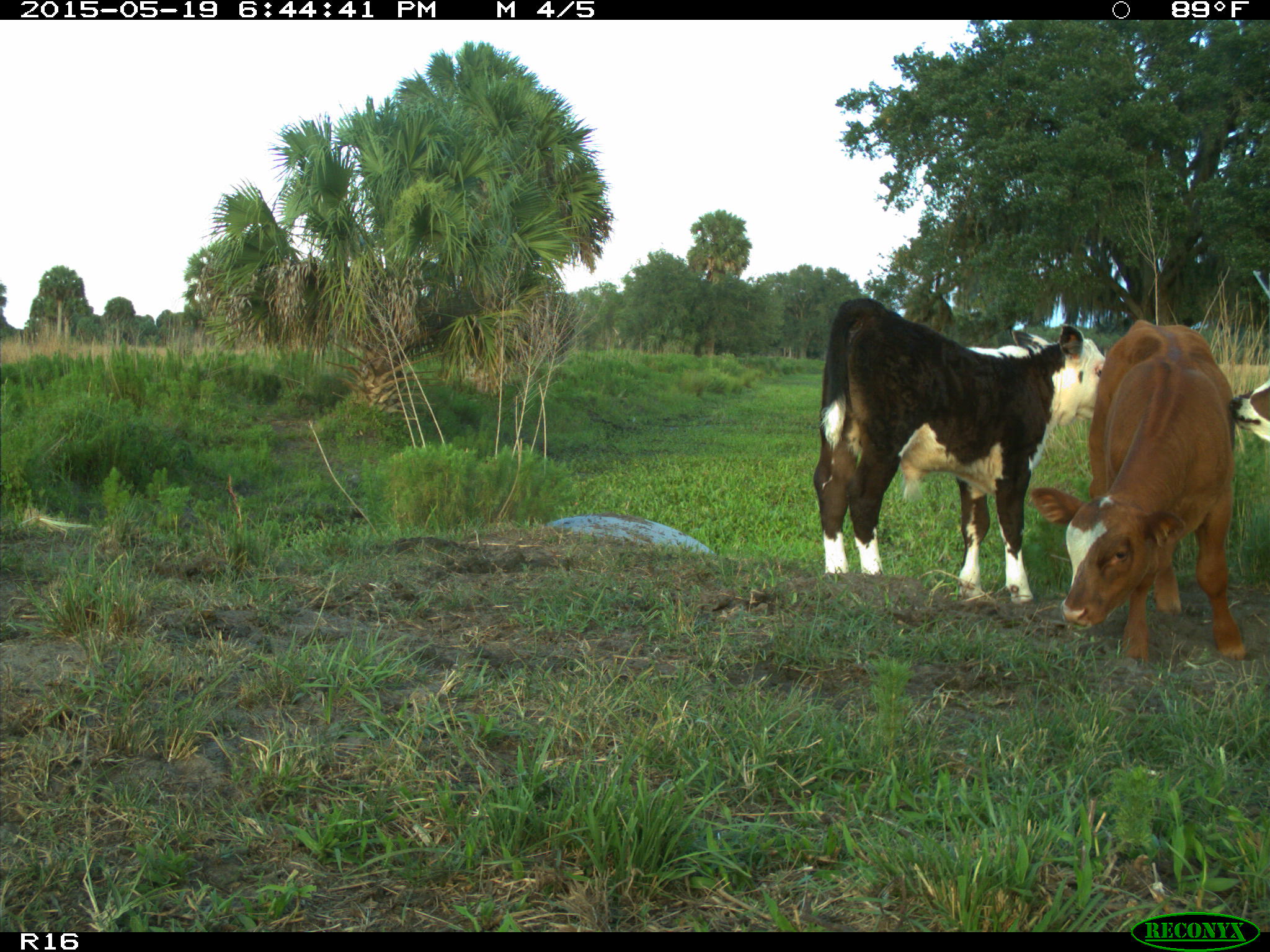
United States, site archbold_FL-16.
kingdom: Animalia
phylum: Chordata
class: Mammalia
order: Artiodactyla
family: Bovidae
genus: Bos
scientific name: Bos taurus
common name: domestic cow